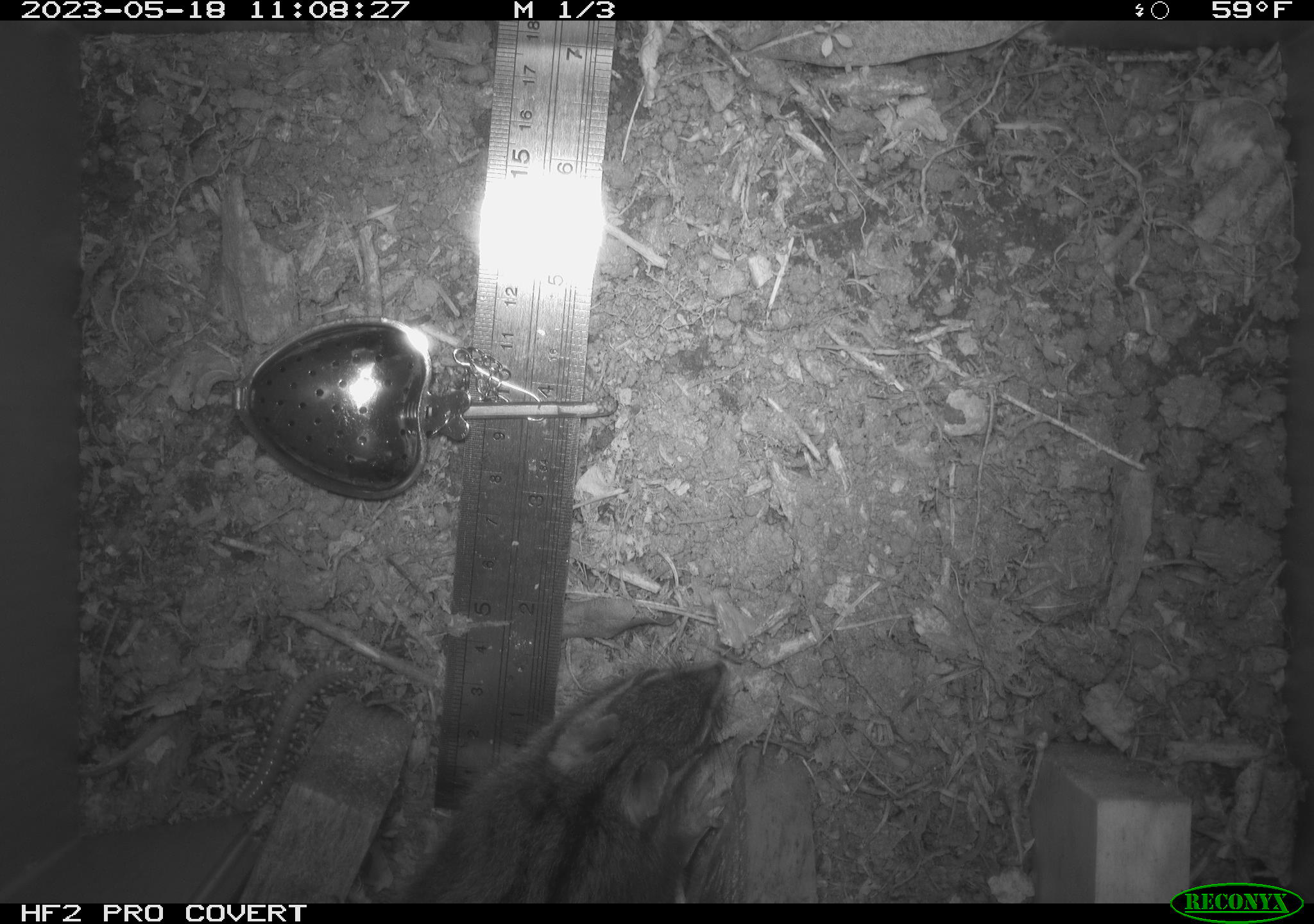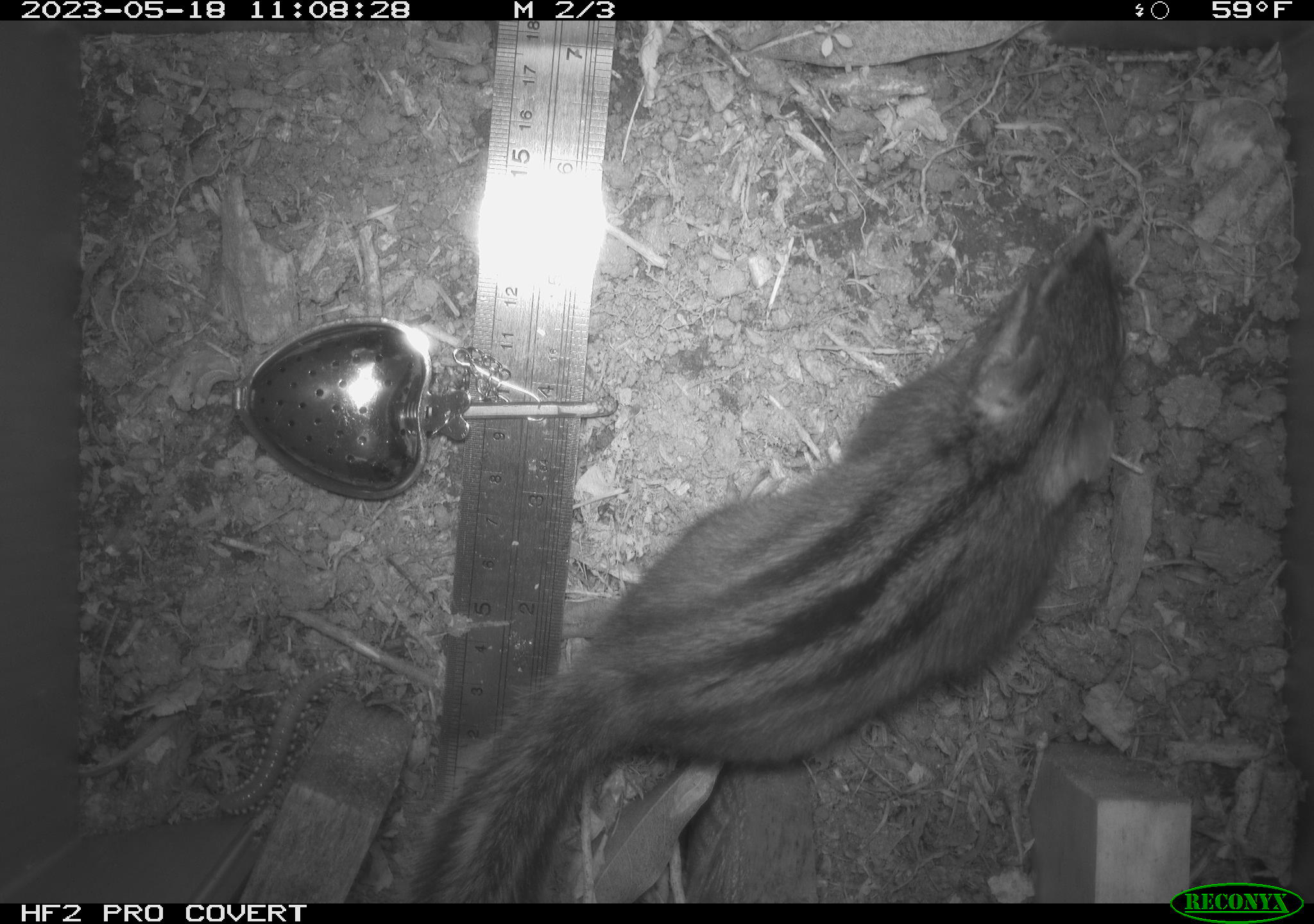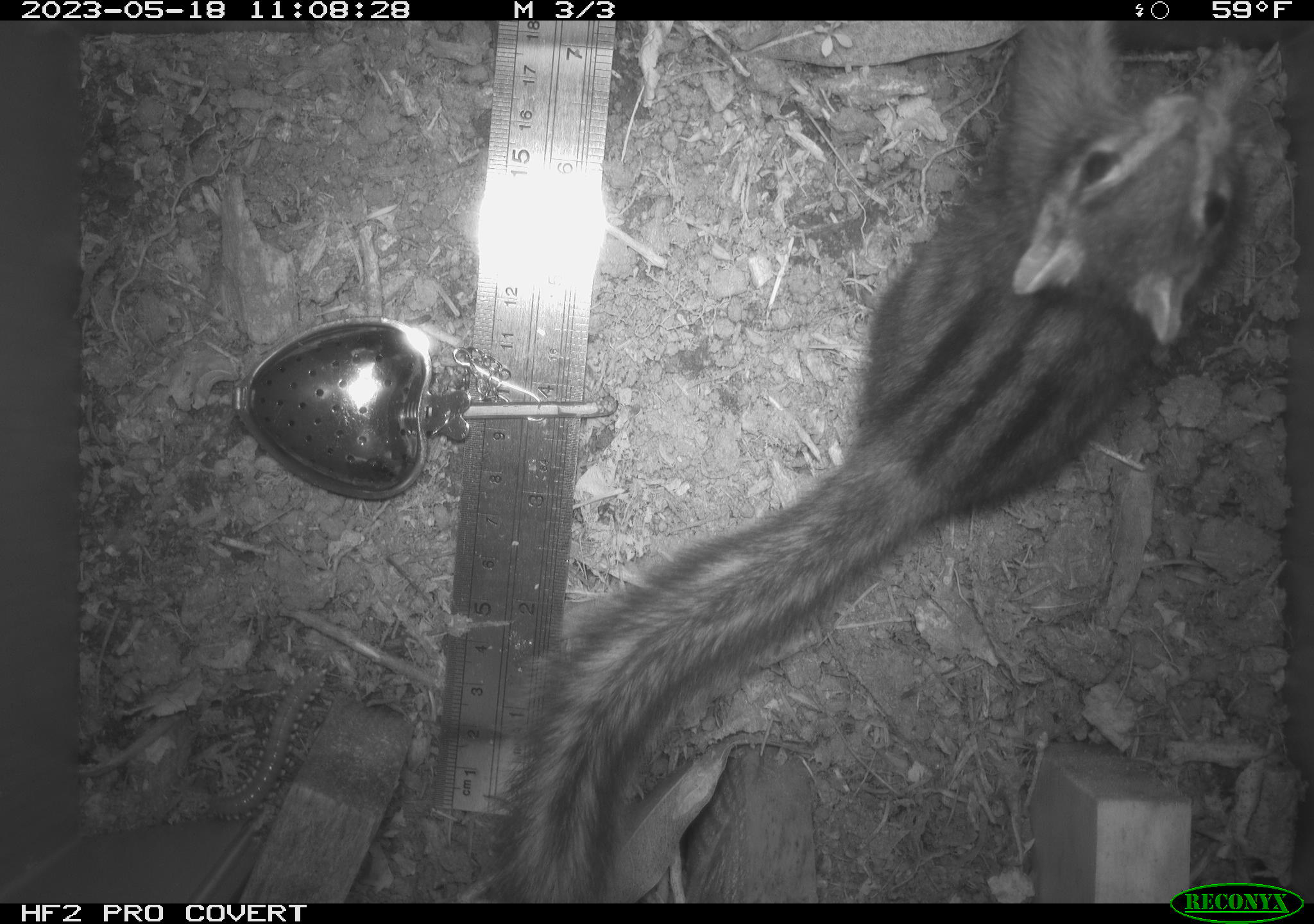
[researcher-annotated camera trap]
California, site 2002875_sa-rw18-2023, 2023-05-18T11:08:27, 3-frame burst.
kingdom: Animalia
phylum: Chordata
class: Mammalia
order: Rodentia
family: Sciuridae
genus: Neotamias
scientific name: Neotamias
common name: western chipmunks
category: neotamias species